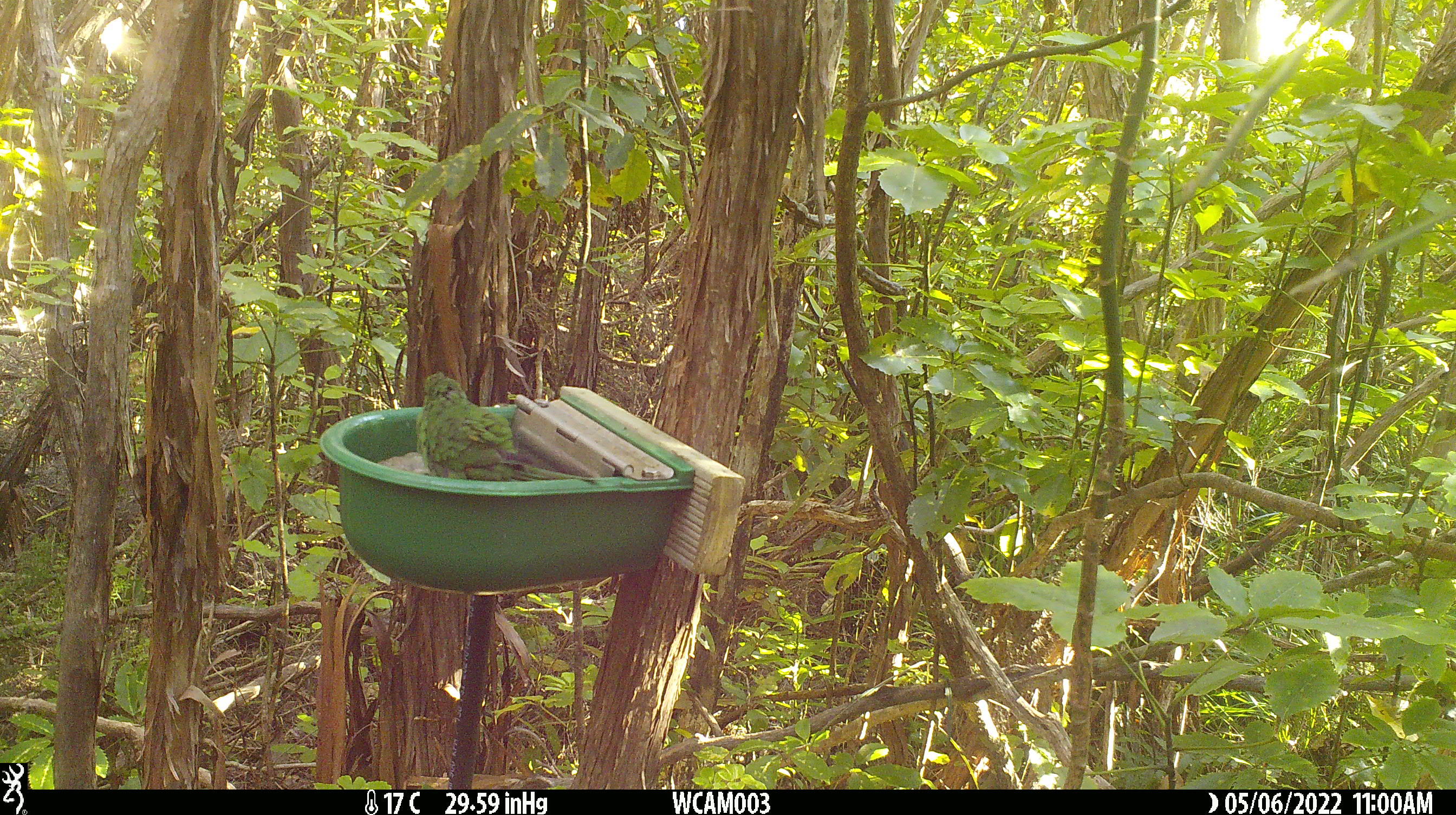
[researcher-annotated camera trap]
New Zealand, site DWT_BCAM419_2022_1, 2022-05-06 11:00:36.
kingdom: Animalia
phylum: Chordata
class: Aves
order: Psittaciformes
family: Psittaculidae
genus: Cyanoramphus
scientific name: Cyanoramphus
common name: parakeet